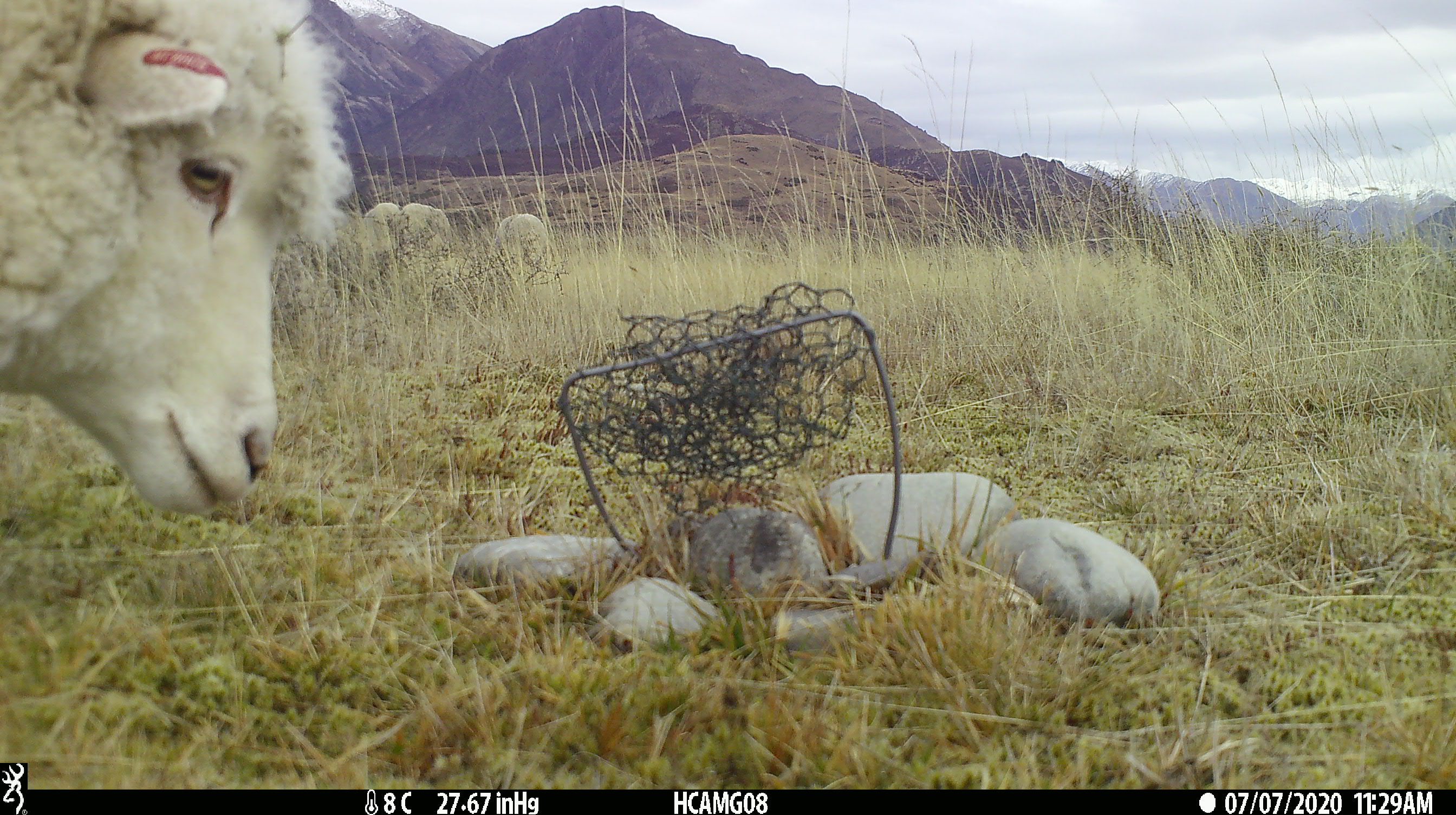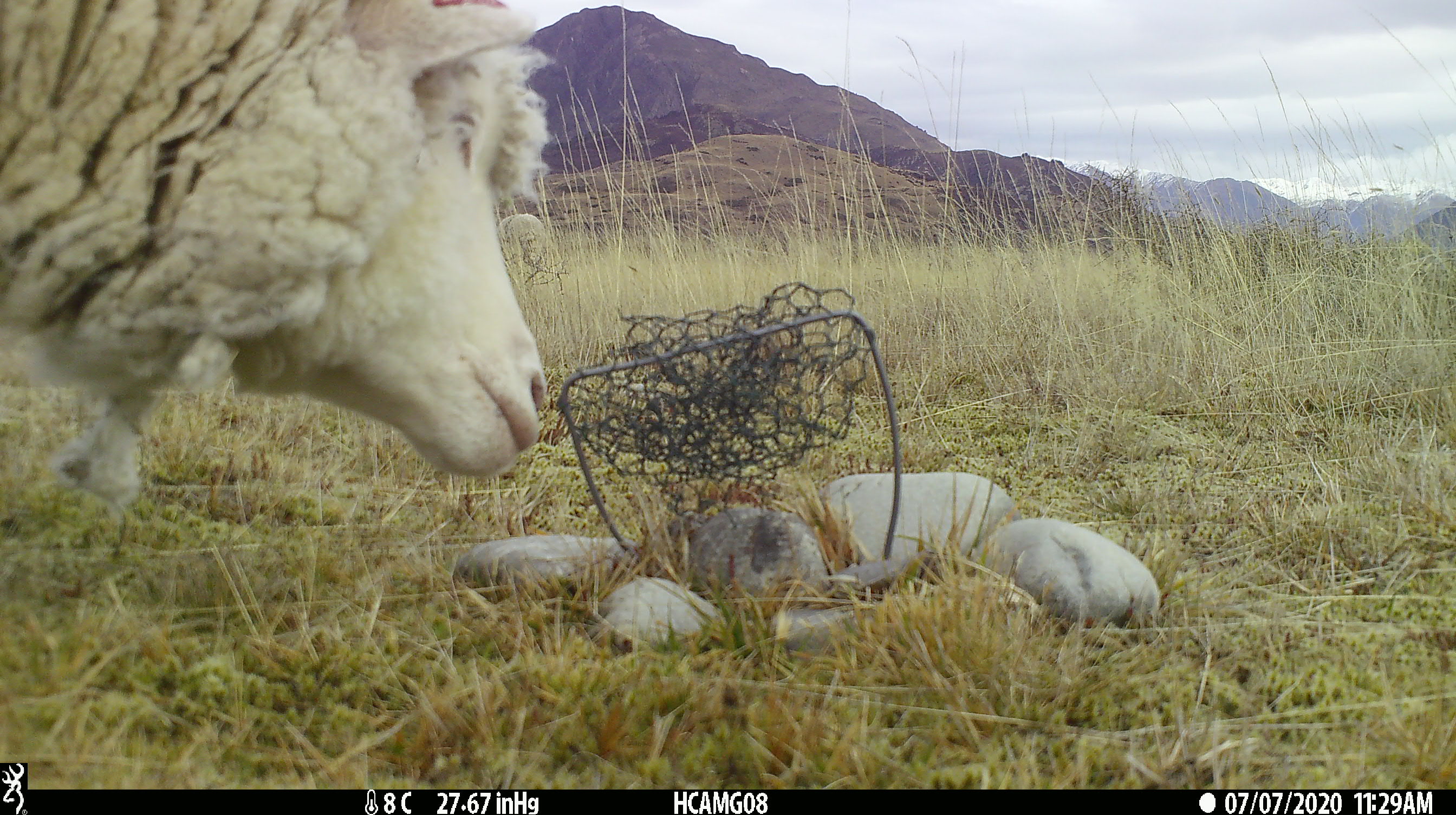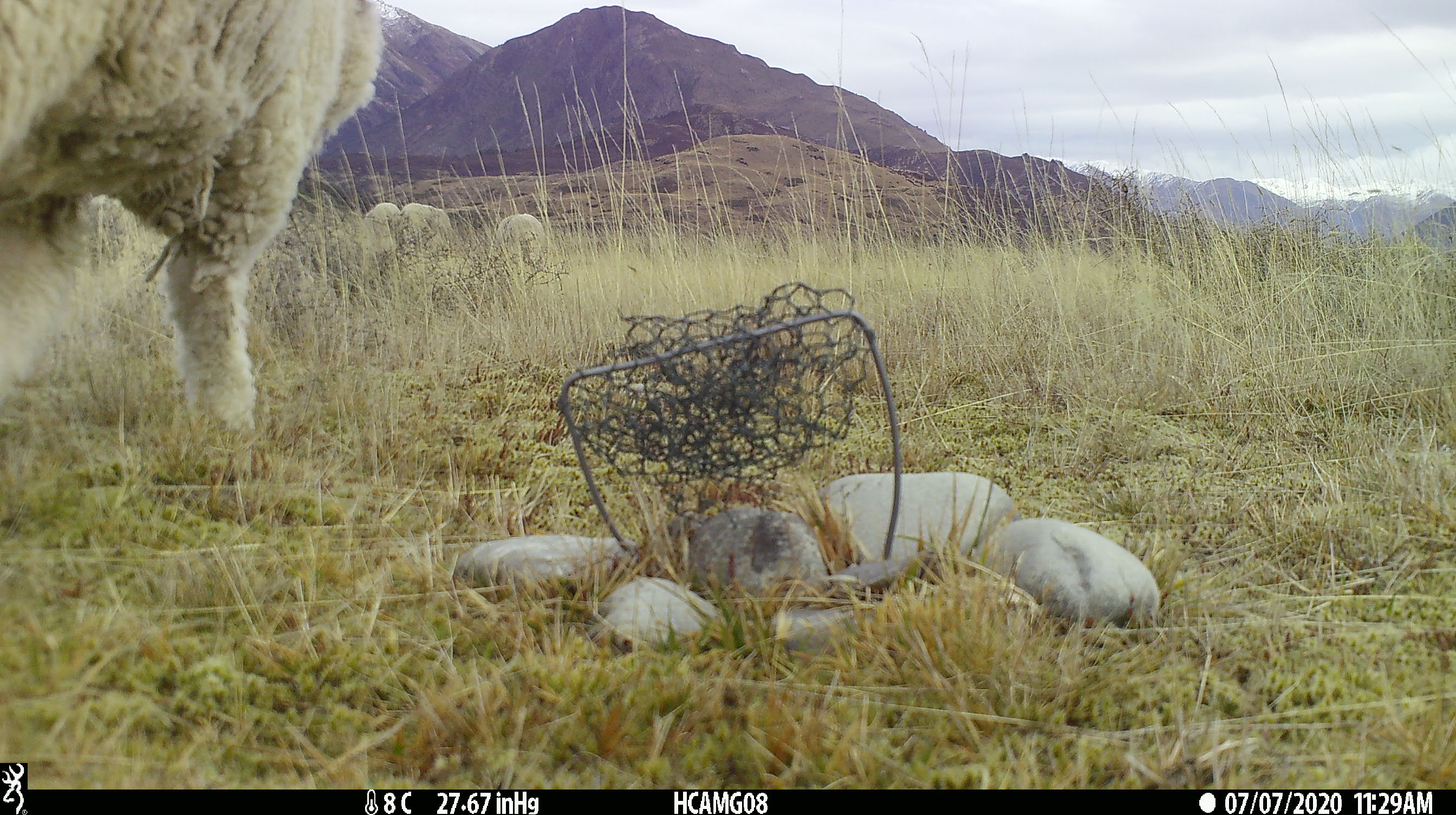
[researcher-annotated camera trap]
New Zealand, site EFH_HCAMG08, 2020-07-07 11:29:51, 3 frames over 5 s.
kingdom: Animalia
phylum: Chordata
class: Mammalia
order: Artiodactyla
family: Bovidae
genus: Ovis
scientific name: Ovis aries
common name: domestic sheep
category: sheep